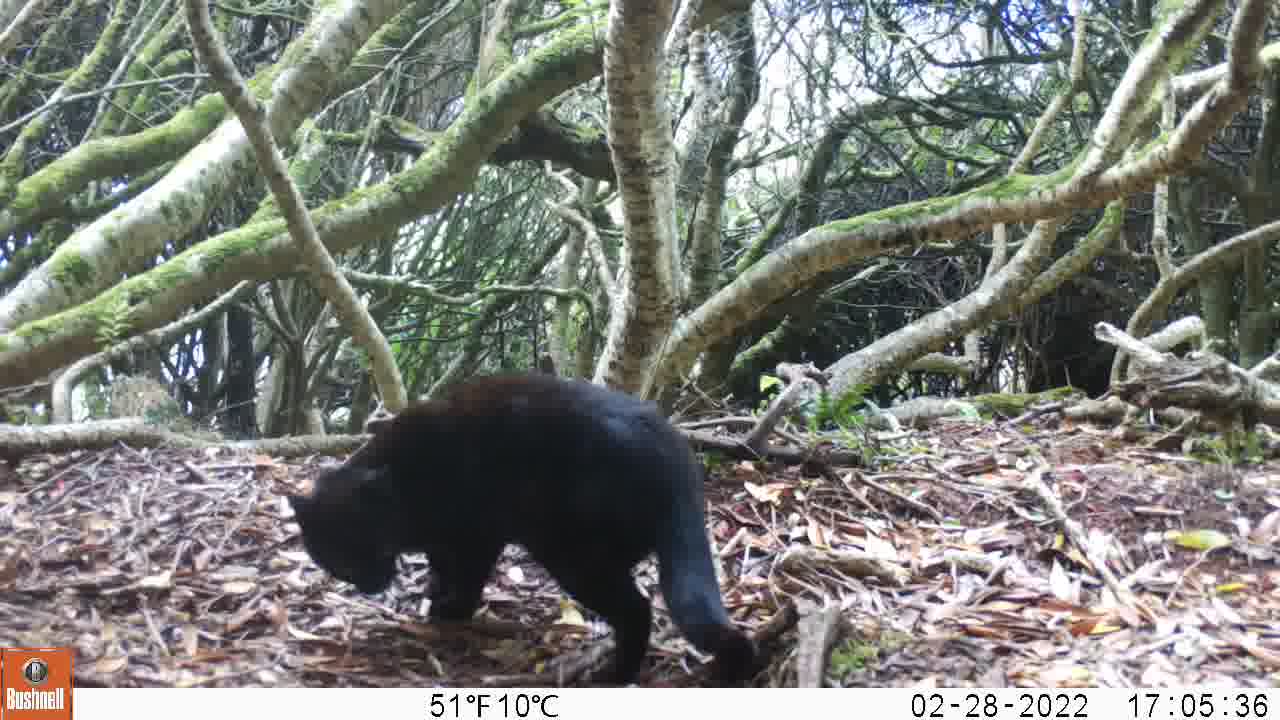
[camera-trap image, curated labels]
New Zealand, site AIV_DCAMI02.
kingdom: Animalia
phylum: Chordata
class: Mammalia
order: Carnivora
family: Felidae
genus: Felis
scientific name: Felis catus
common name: domestic cat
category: cat